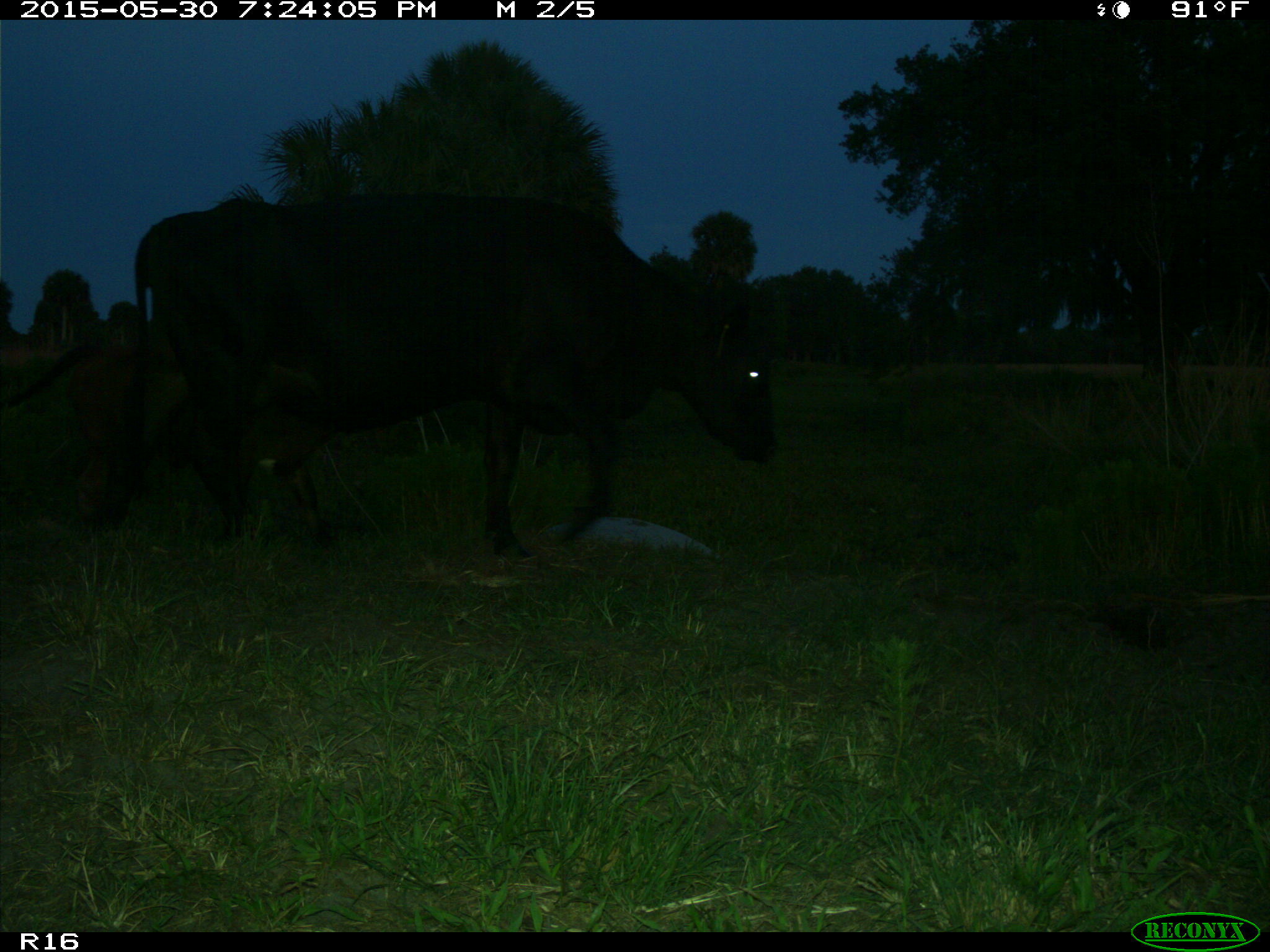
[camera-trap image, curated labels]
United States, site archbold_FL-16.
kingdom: Animalia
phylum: Chordata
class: Mammalia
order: Artiodactyla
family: Bovidae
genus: Bos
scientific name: Bos taurus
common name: domestic cow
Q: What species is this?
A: Bos taurus (domestic cow).